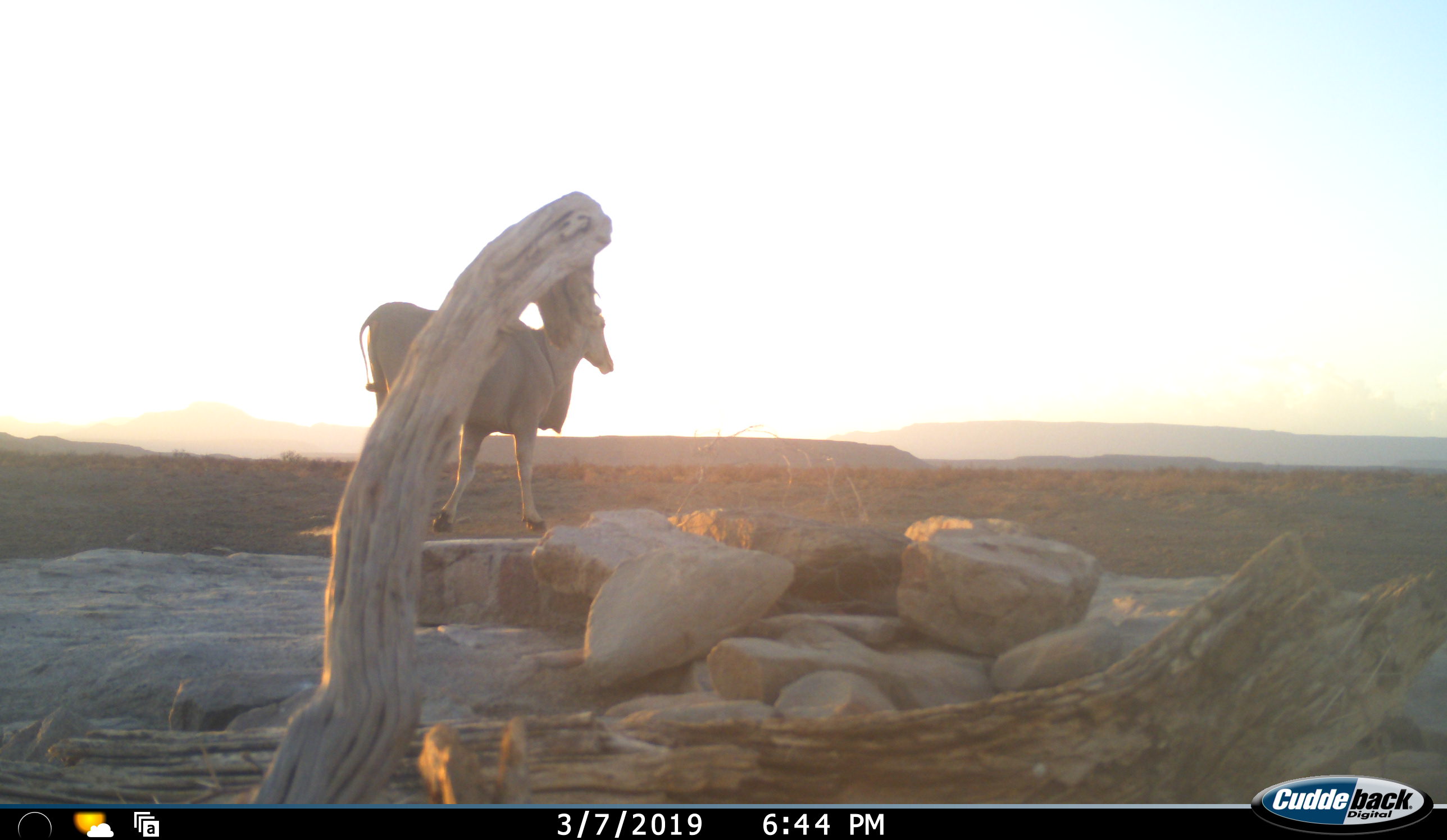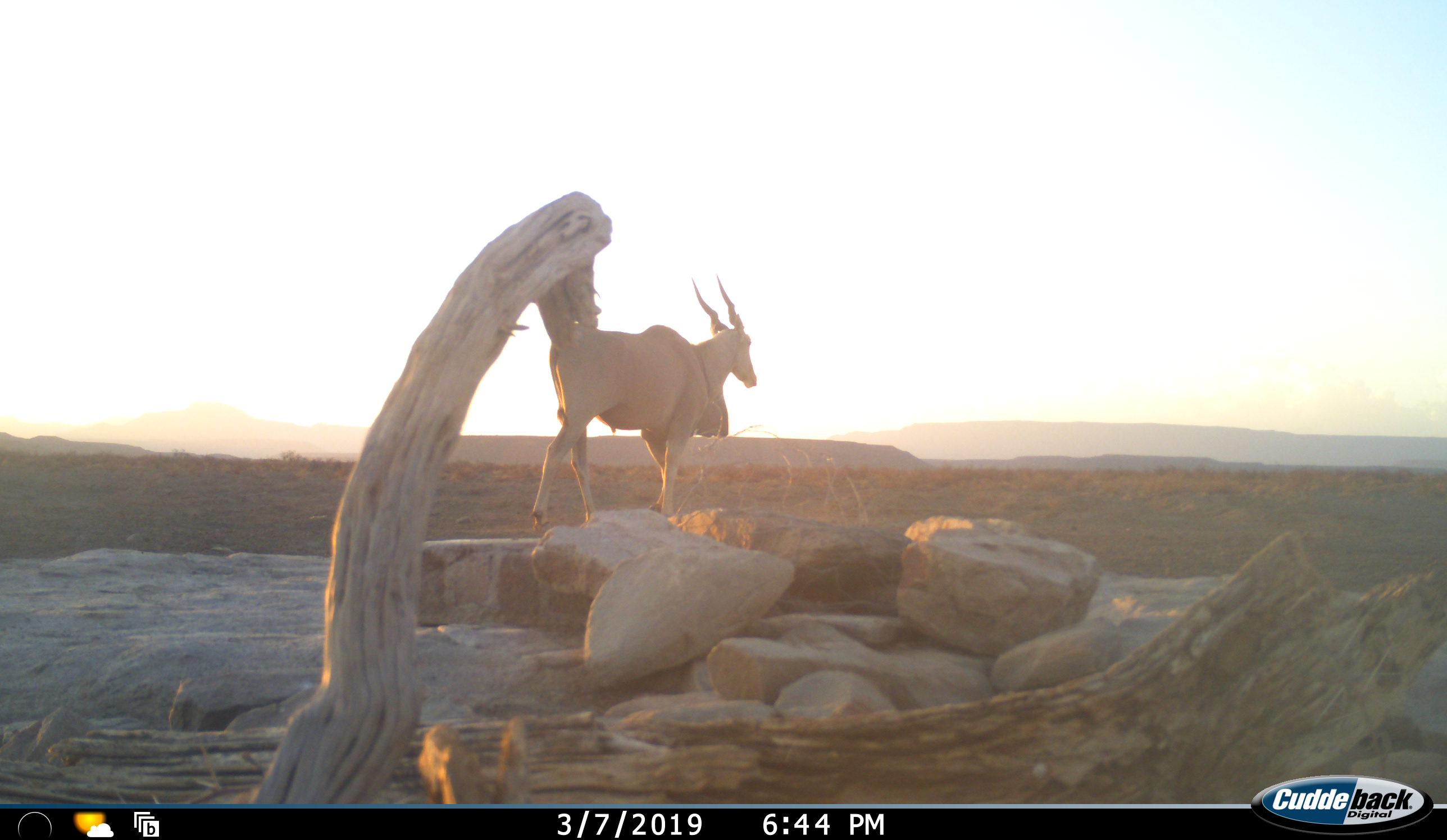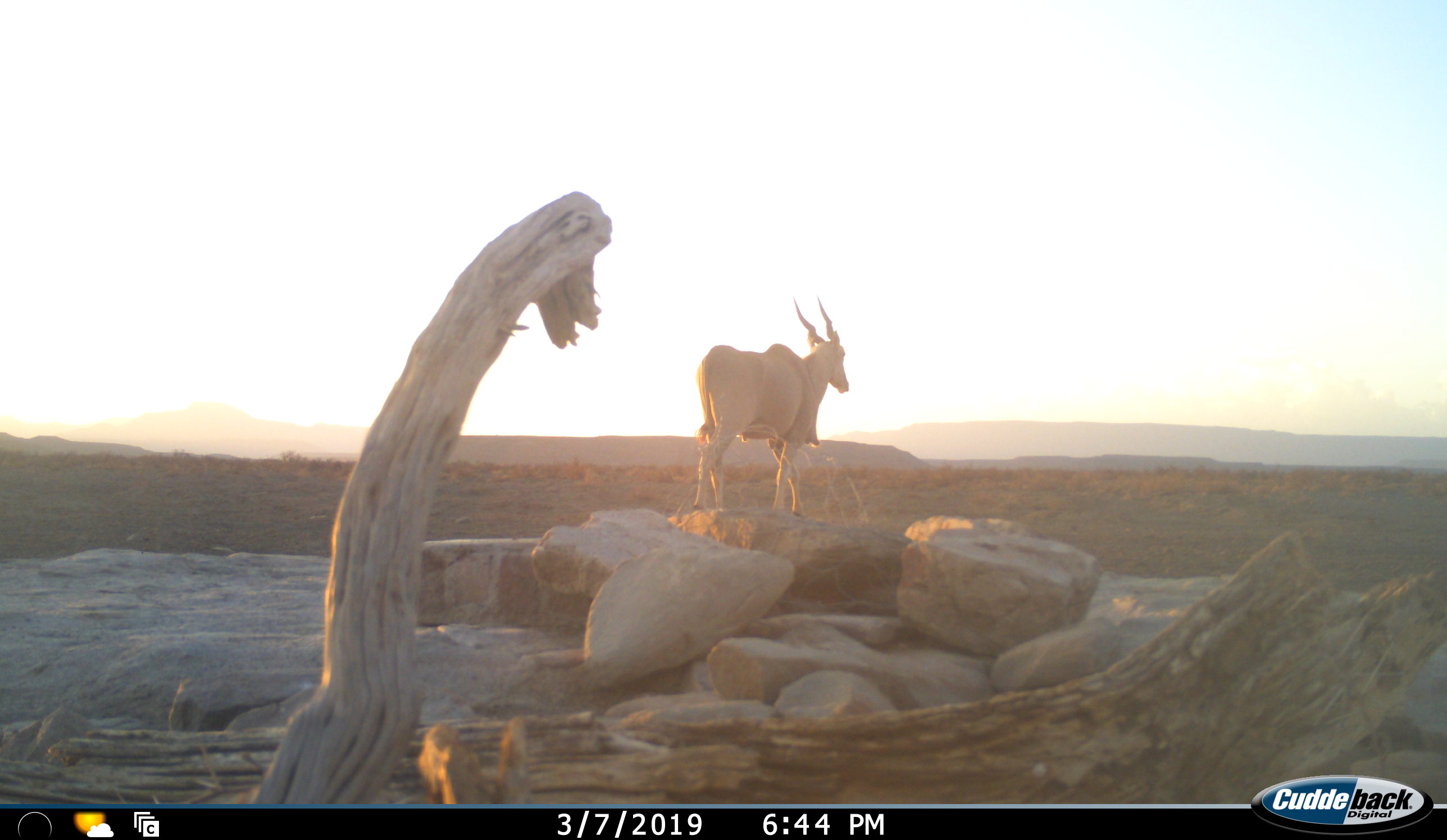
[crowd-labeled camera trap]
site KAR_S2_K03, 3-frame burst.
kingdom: Animalia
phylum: Chordata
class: Mammalia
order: Artiodactyla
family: Bovidae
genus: Tragelaphus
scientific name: Tragelaphus oryx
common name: eland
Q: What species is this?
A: Eland (Tragelaphus oryx).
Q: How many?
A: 1.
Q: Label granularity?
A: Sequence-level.